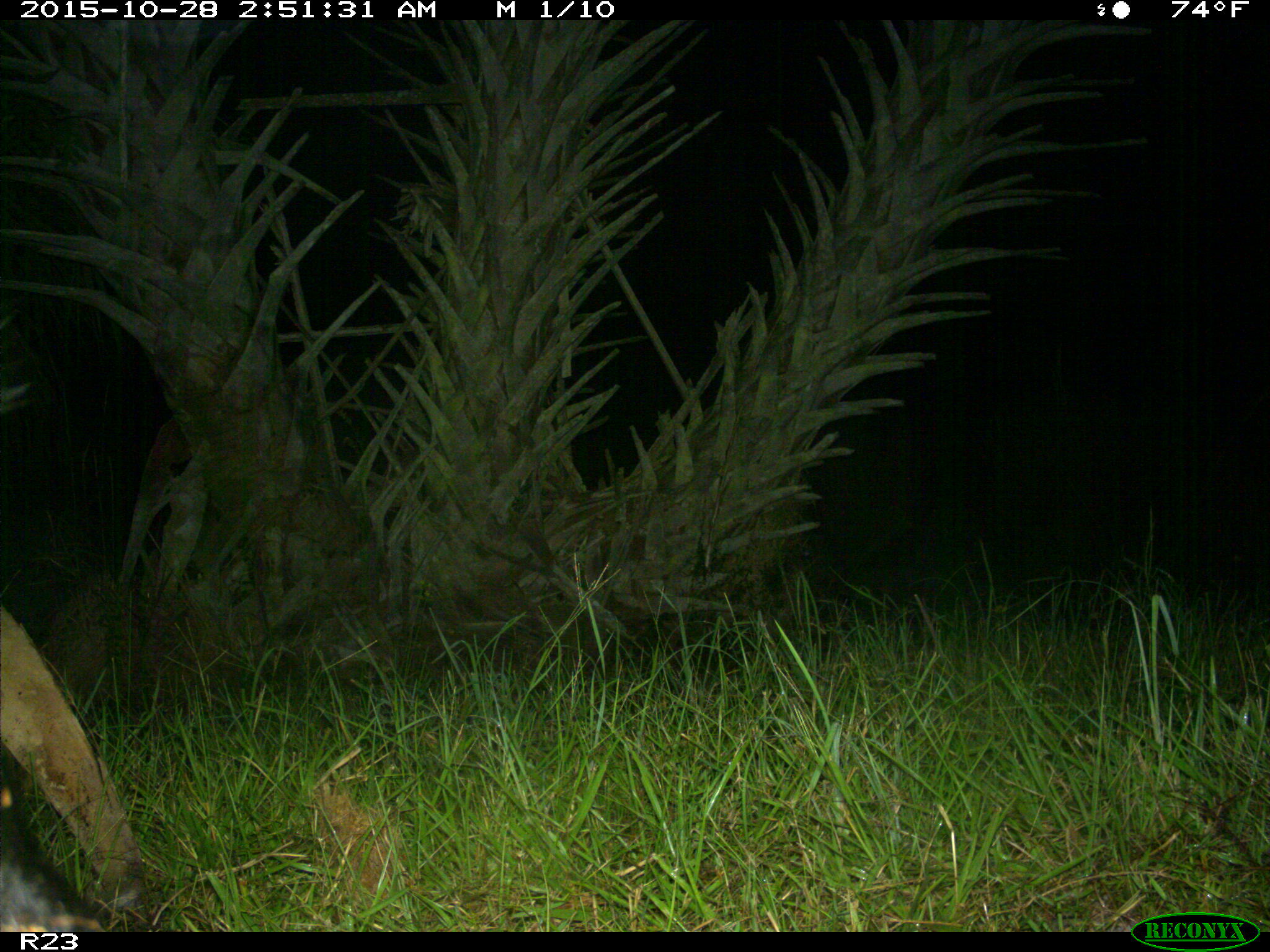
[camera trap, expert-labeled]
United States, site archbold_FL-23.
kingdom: Animalia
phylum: Chordata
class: Mammalia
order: Artiodactyla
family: Suidae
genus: Sus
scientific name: Sus scrofa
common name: wild boar